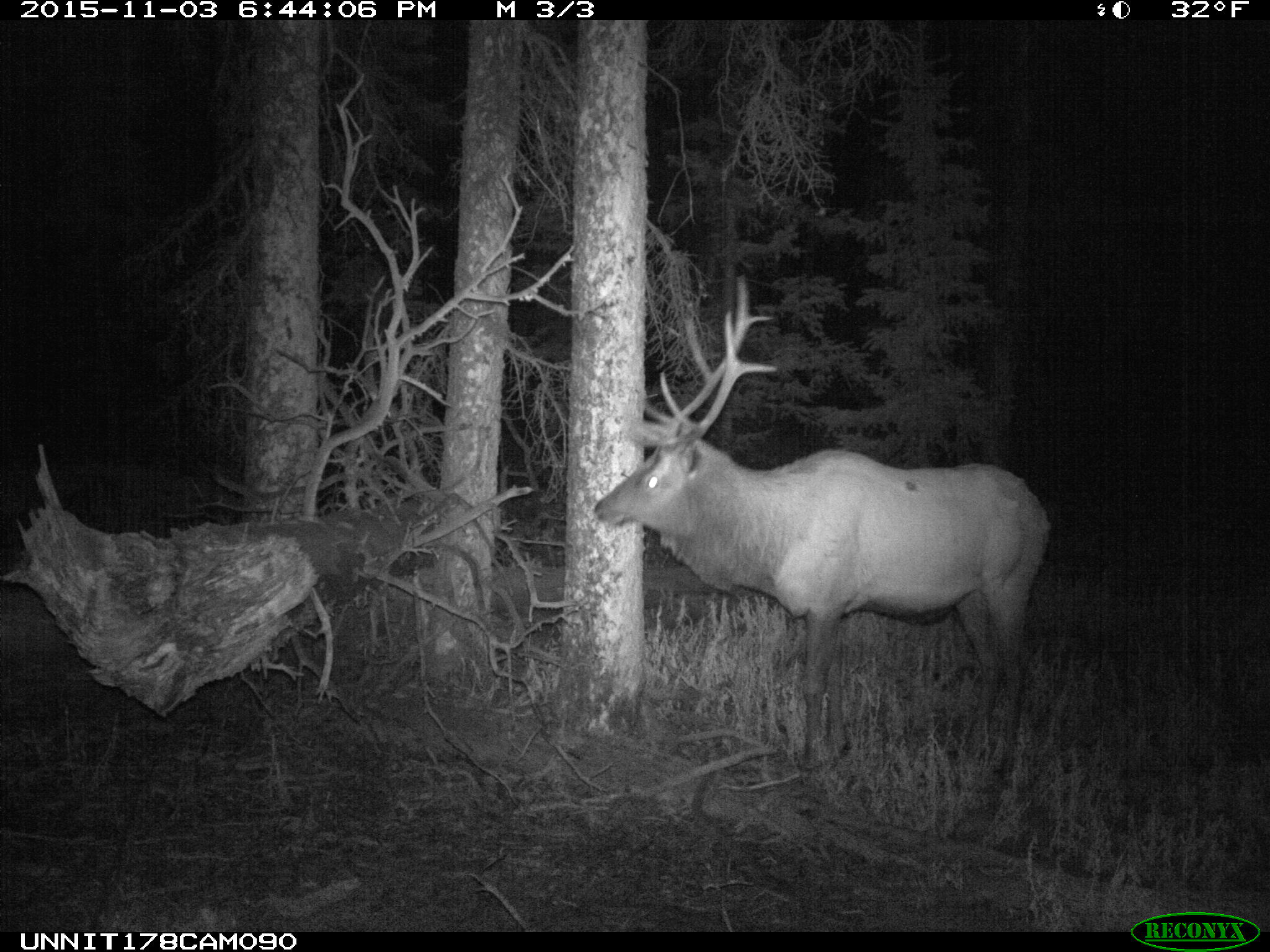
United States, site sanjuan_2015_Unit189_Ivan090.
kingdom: Animalia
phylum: Chordata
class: Mammalia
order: Artiodactyla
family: Cervidae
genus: Cervus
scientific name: Cervus elaphus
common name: red deer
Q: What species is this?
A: Cervus elaphus (red deer).